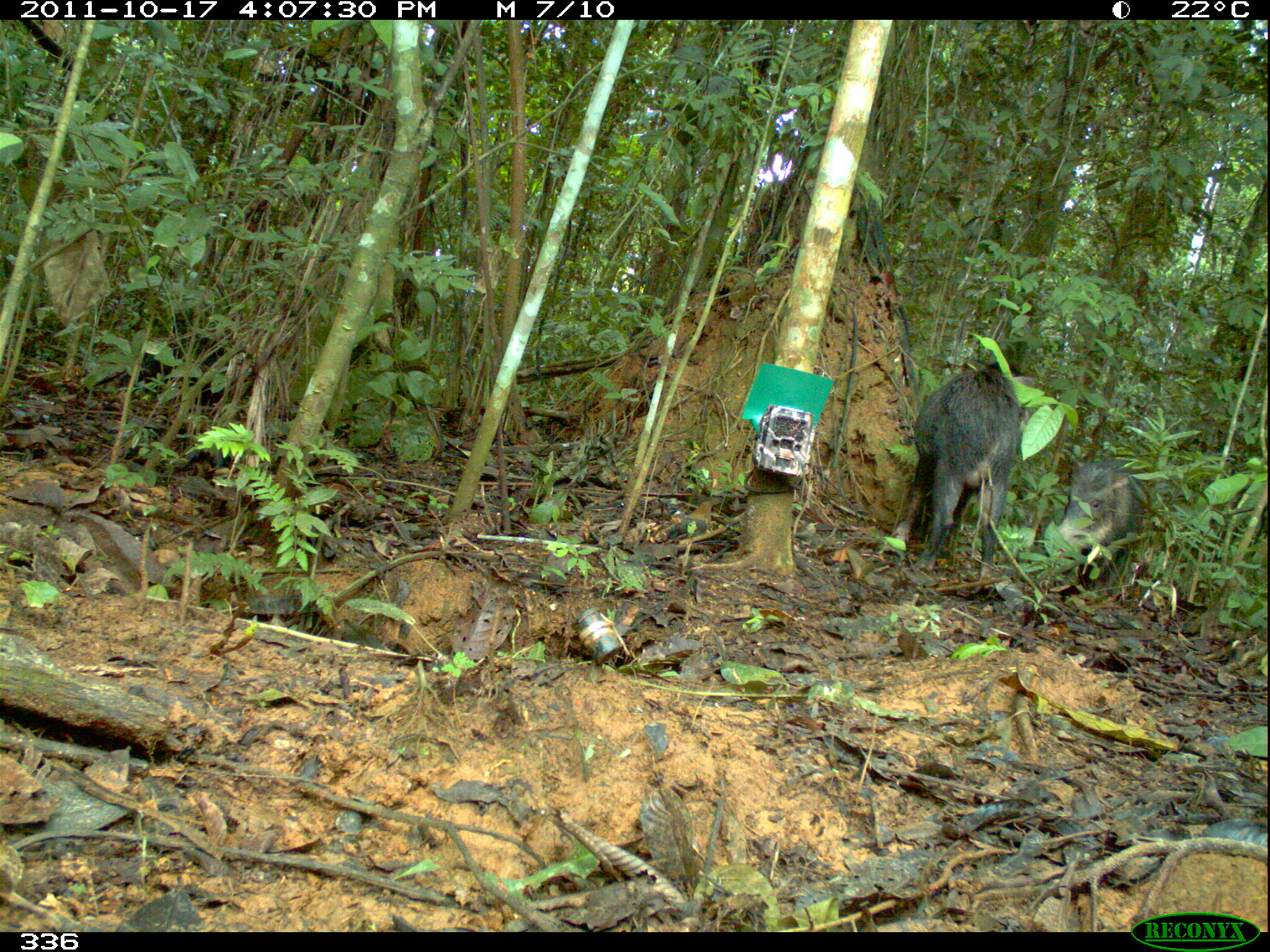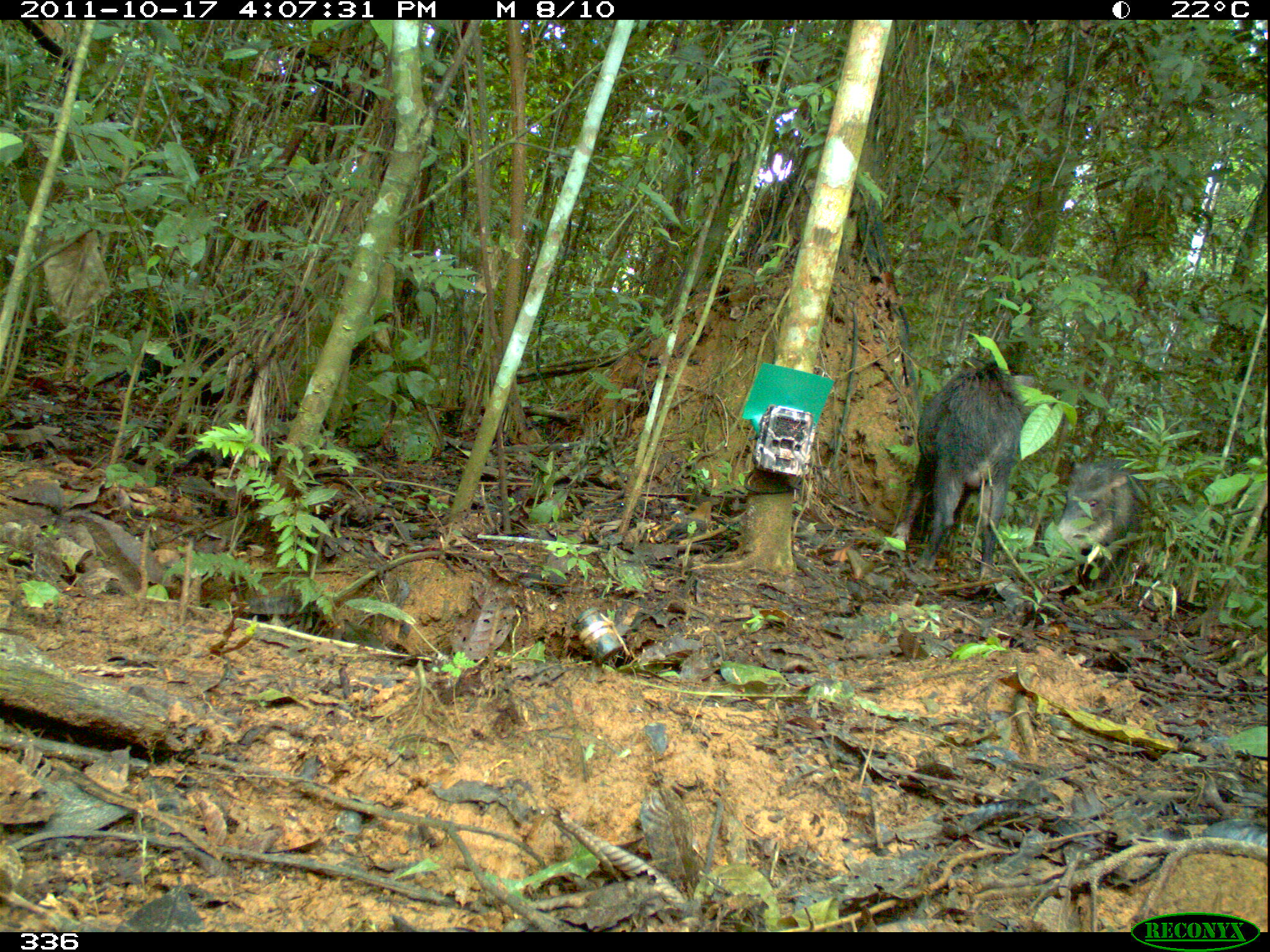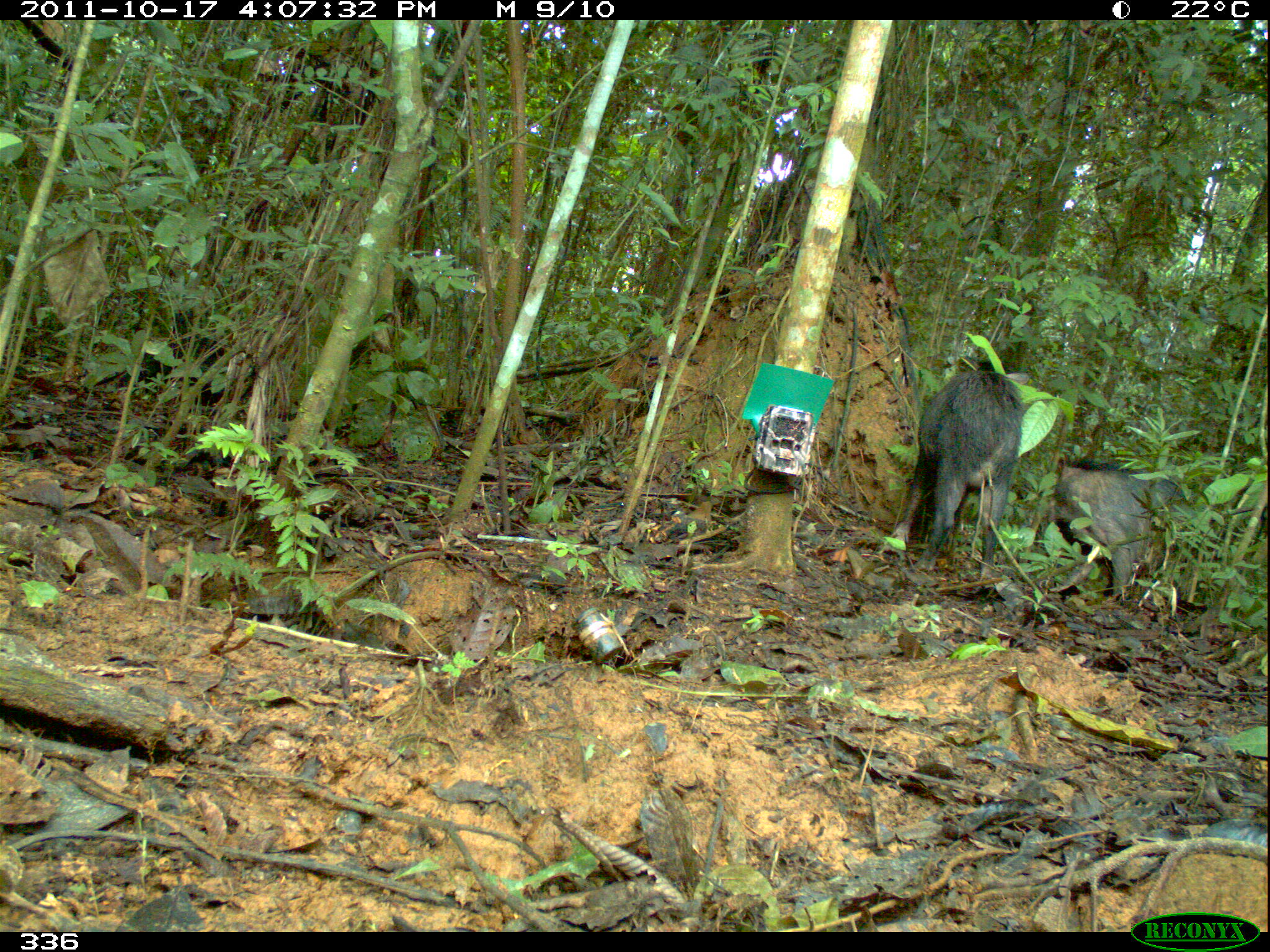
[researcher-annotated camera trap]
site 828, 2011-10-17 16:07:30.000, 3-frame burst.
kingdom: Animalia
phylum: Chordata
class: Mammalia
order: Artiodactyla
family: Tayassuidae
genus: Tayassu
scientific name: Tayassu pecari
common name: white-lipped peccary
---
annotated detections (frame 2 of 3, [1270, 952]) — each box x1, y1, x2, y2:
tayassu pecari: 891, 356, 1033, 581; 1056, 458, 1151, 598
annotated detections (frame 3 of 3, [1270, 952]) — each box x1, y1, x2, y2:
tayassu pecari: 891, 355, 1030, 581; 1048, 457, 1194, 601